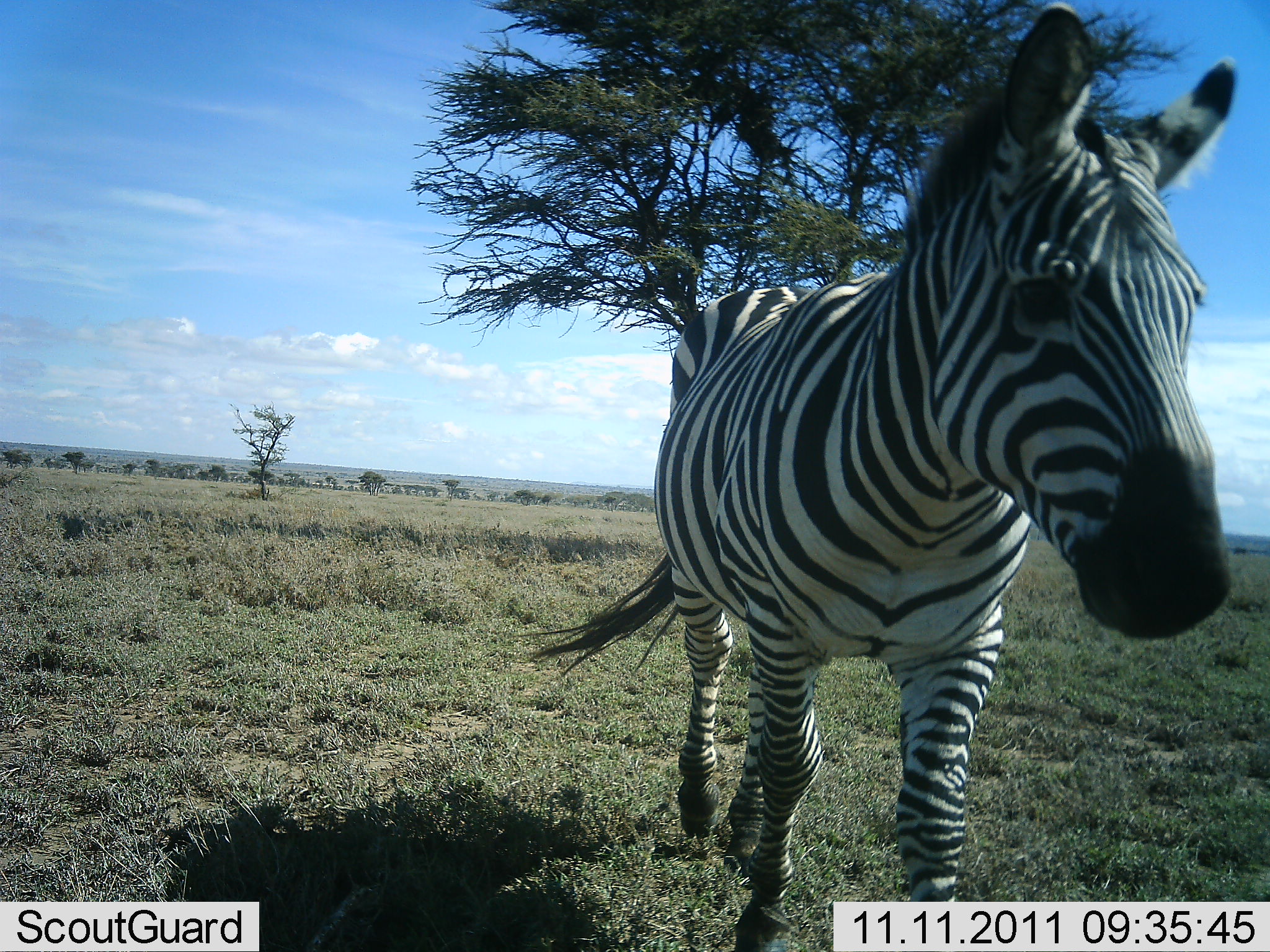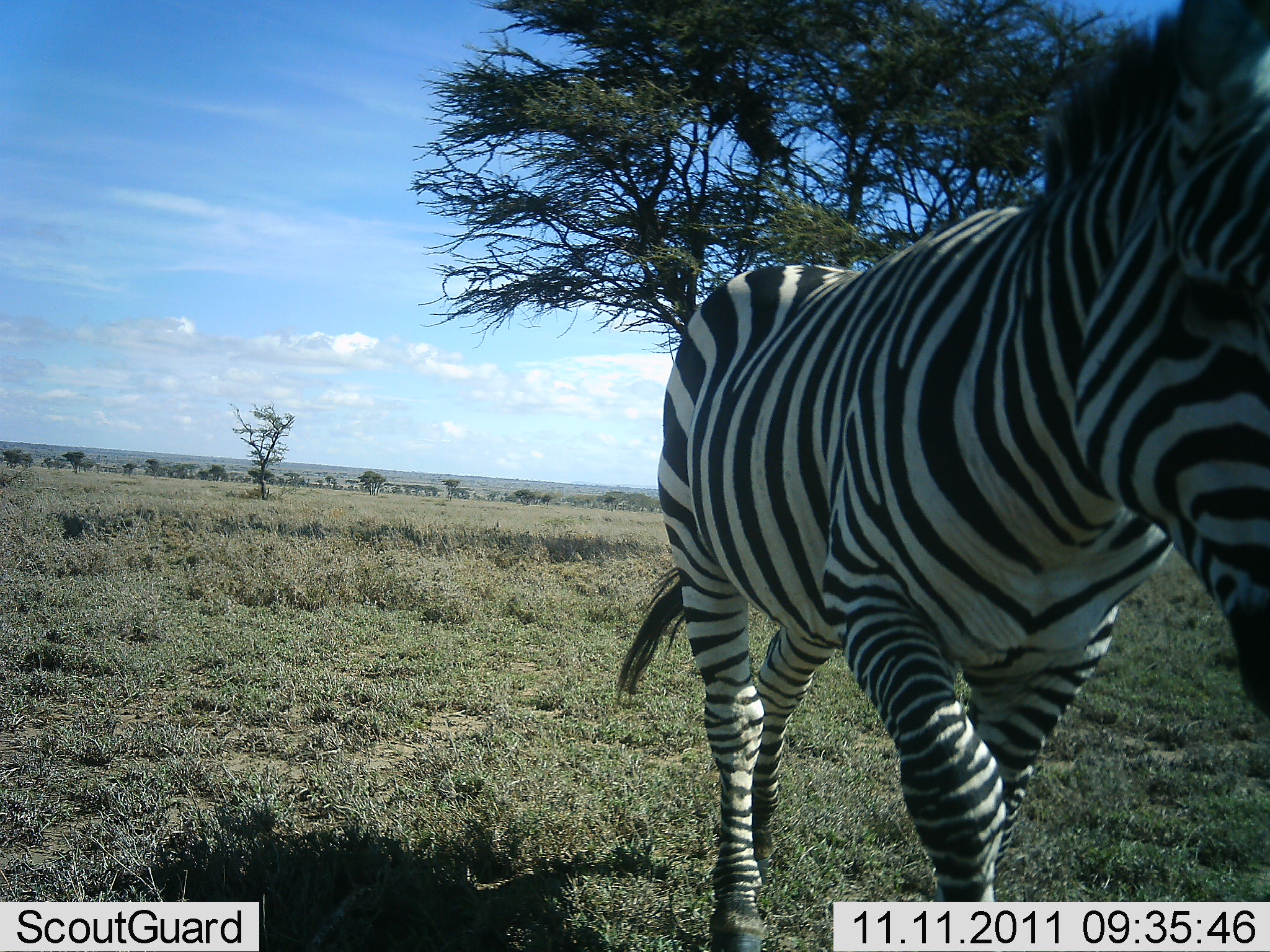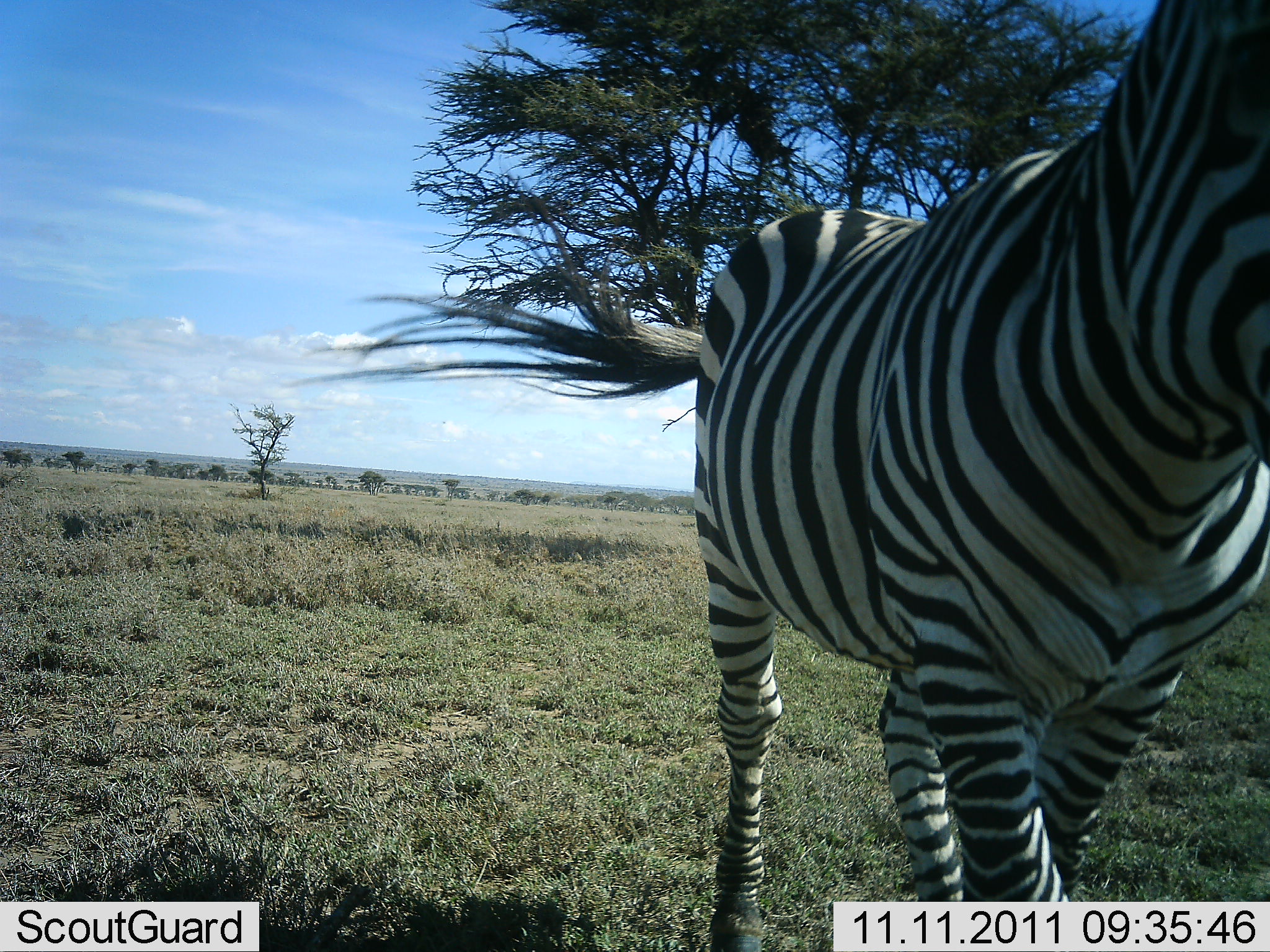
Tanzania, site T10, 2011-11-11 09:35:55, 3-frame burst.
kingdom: Animalia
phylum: Chordata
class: Mammalia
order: Perissodactyla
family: Equidae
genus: Equus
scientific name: Equus quagga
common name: plains zebra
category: zebra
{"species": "zebra (plains zebra) (Equus quagga)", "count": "1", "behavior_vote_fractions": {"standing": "0%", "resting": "0%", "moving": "100%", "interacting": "0%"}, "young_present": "0%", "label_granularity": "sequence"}